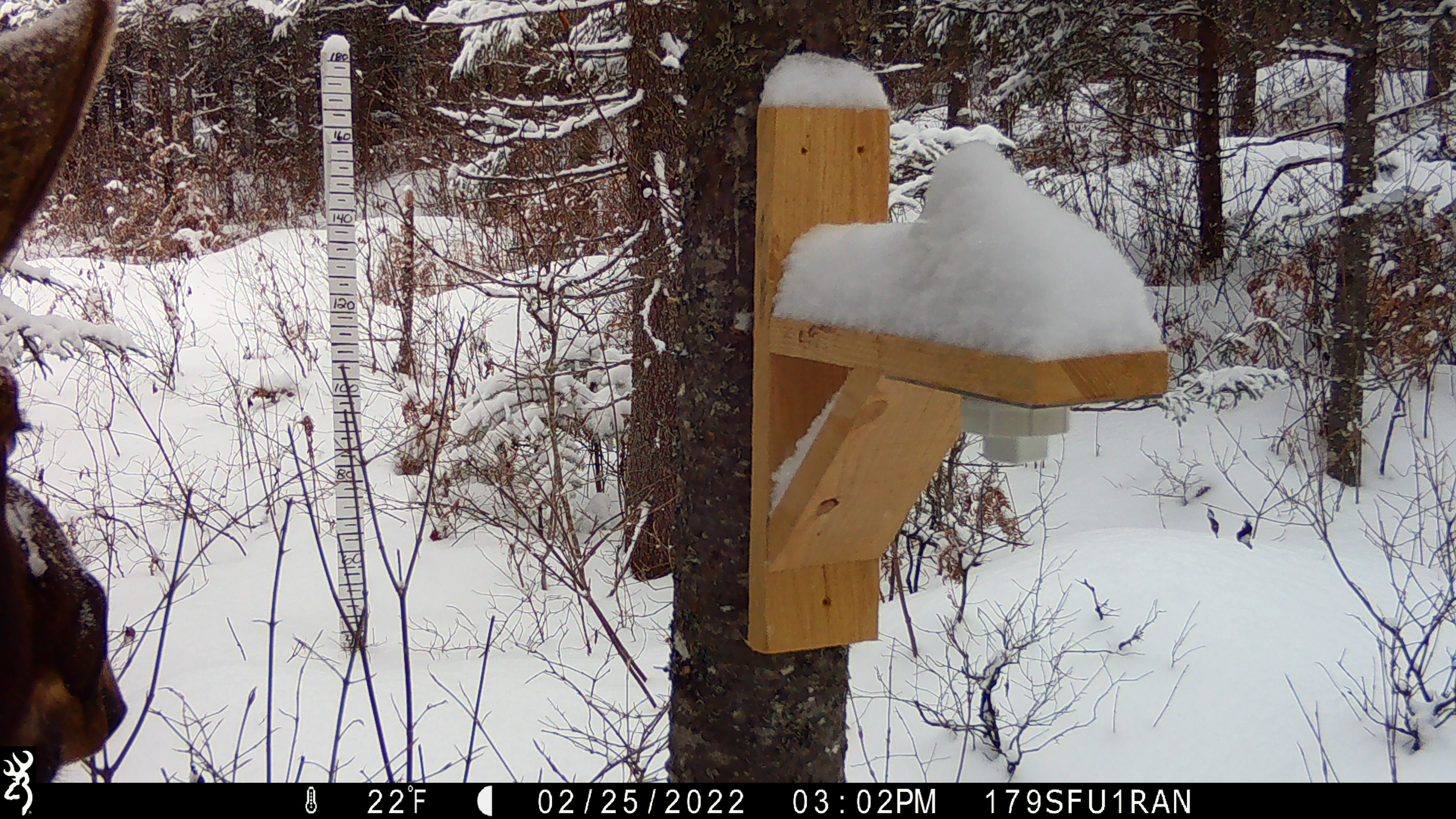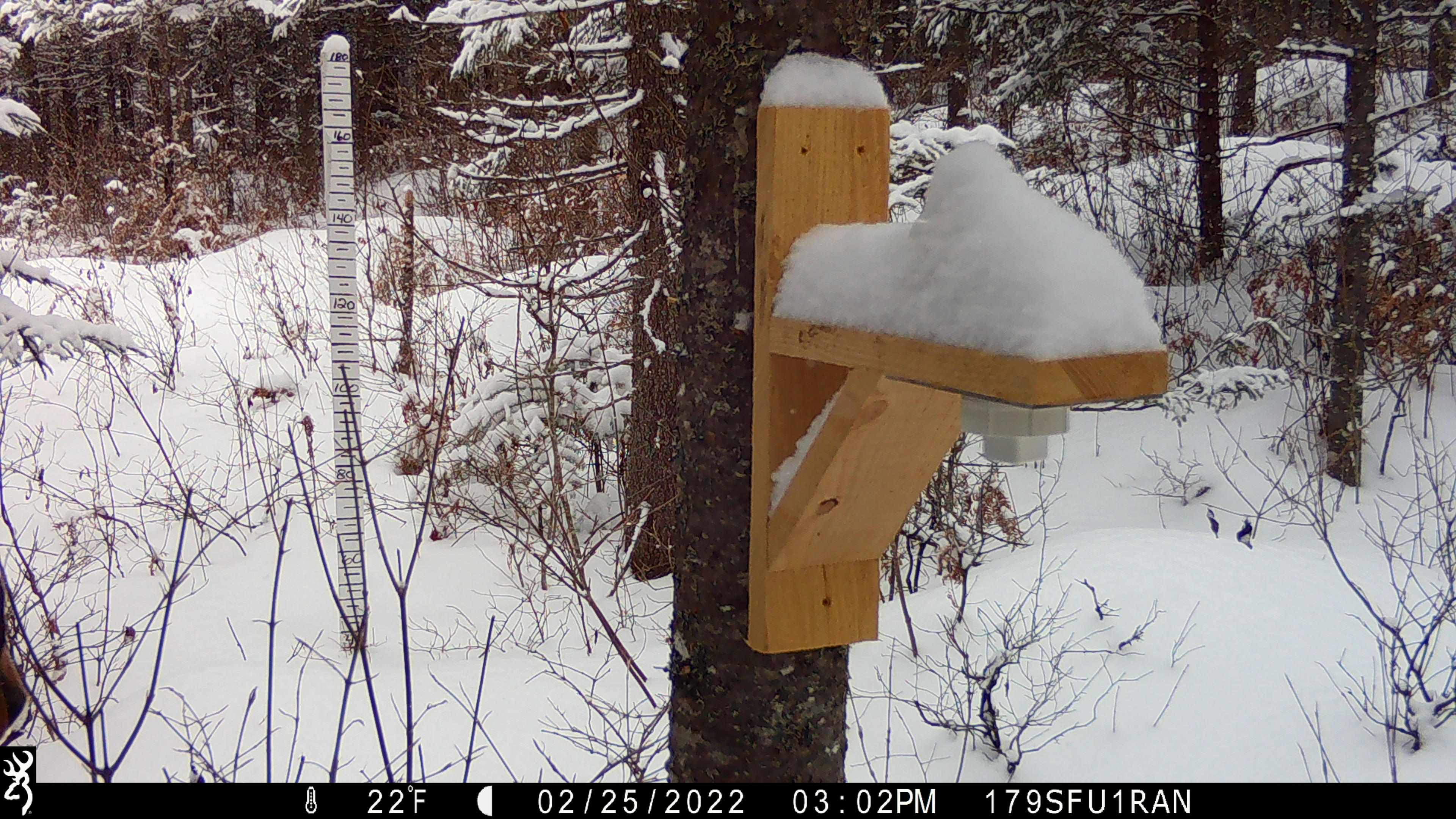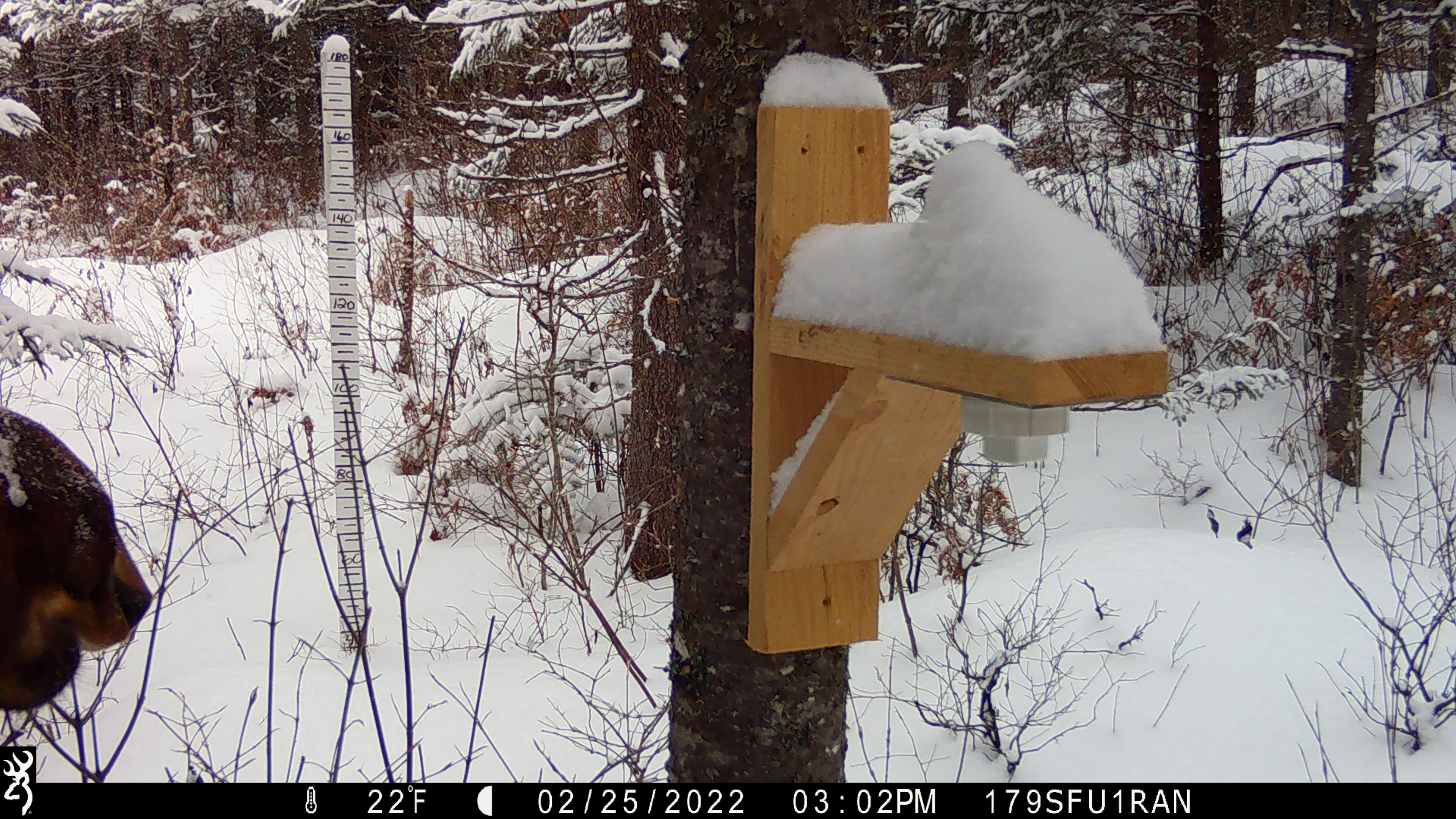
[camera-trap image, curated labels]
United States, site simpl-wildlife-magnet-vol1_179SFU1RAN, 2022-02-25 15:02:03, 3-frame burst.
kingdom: Animalia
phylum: Chordata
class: Mammalia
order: Artiodactyla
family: Cervidae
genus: Alces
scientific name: Alces alces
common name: moose